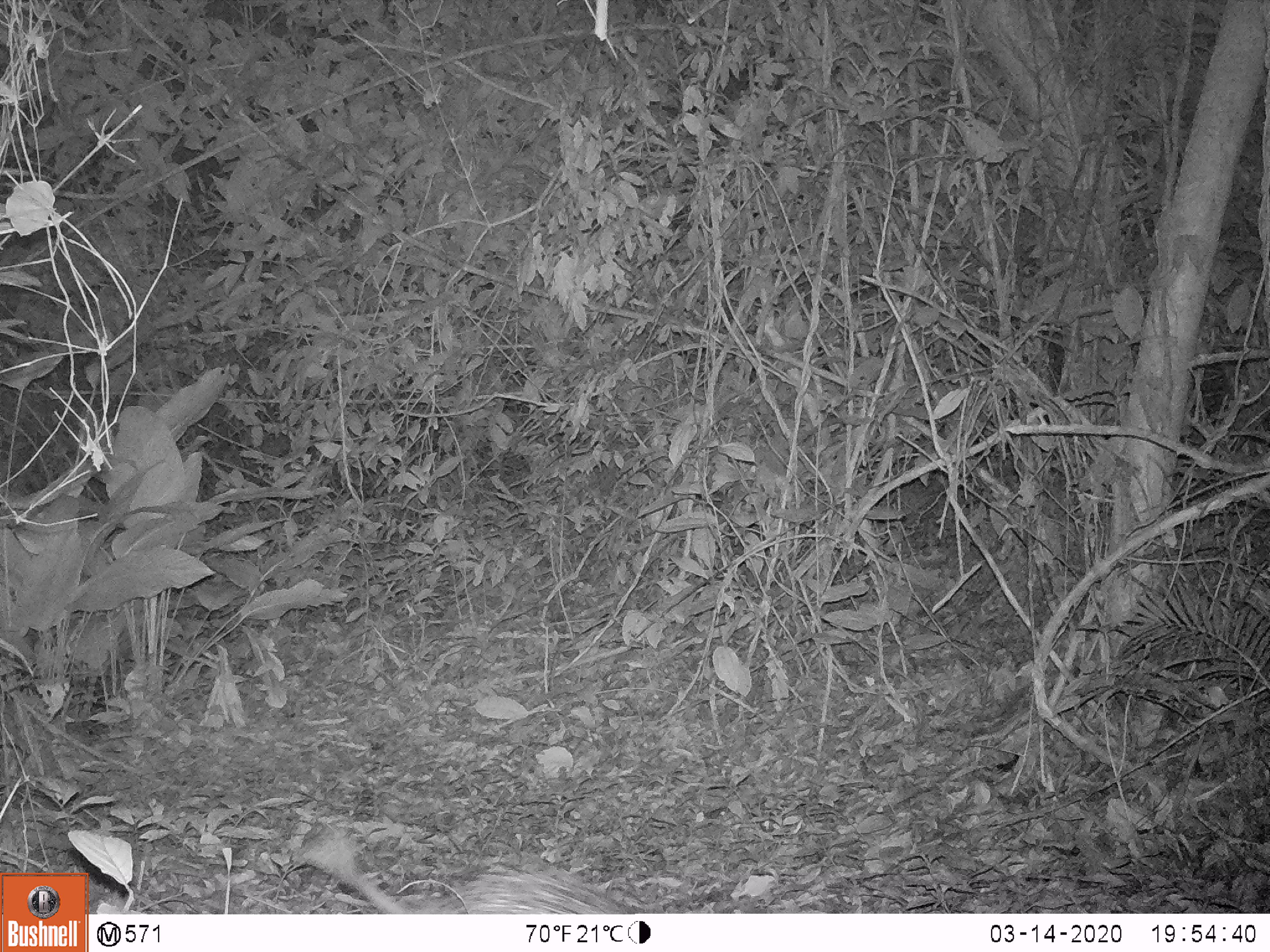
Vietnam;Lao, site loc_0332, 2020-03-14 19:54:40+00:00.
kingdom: Animalia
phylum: Chordata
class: Mammalia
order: Rodentia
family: Hystricidae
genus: Atherurus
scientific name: Atherurus macrourus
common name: asiatic brush-tailed porcupine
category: asiatic brush tailed porcupine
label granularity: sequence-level